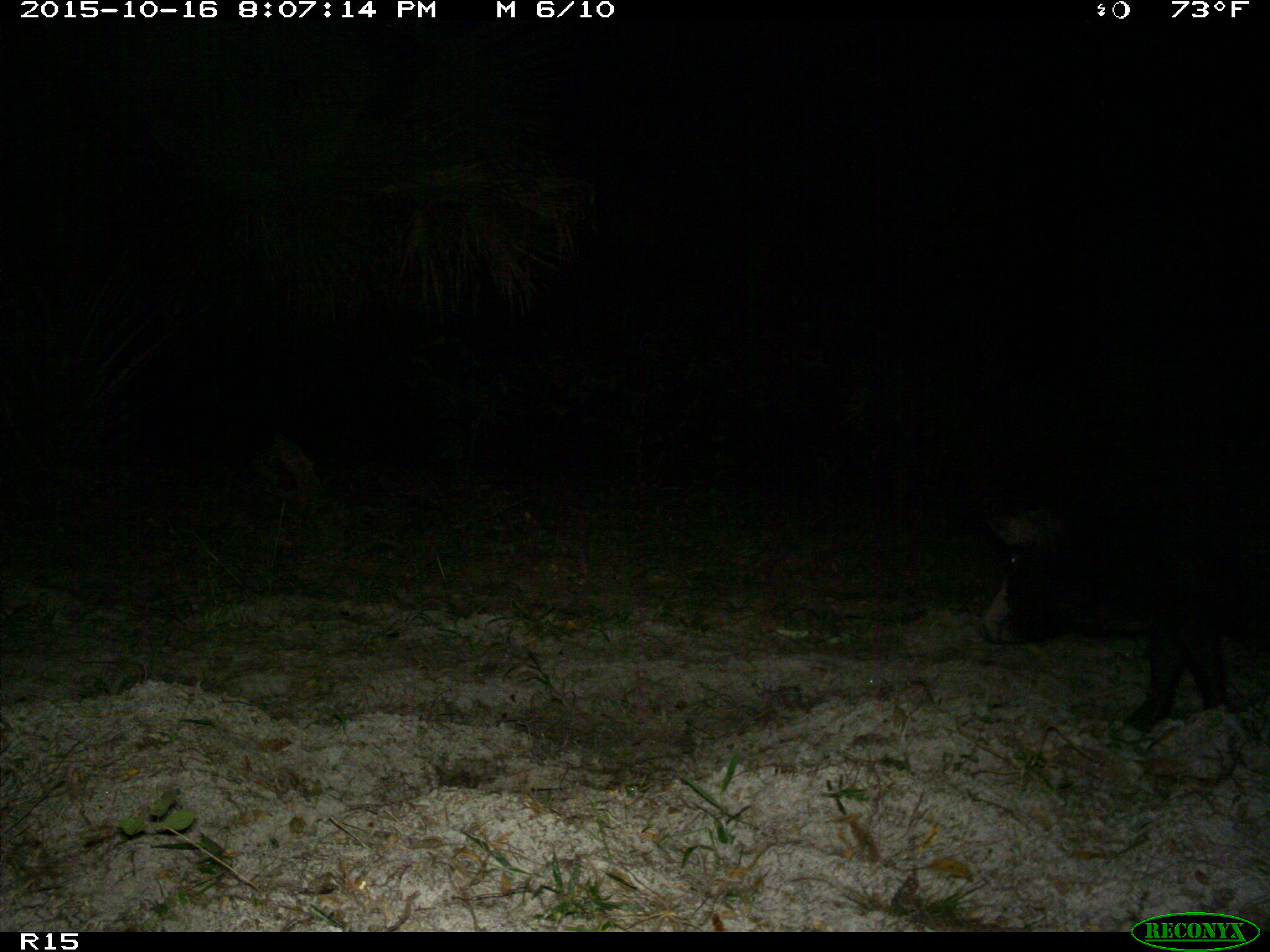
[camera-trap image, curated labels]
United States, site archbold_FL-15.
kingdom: Animalia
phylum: Chordata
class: Mammalia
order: Artiodactyla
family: Suidae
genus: Sus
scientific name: Sus scrofa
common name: wild boar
Sus scrofa (wild boar).